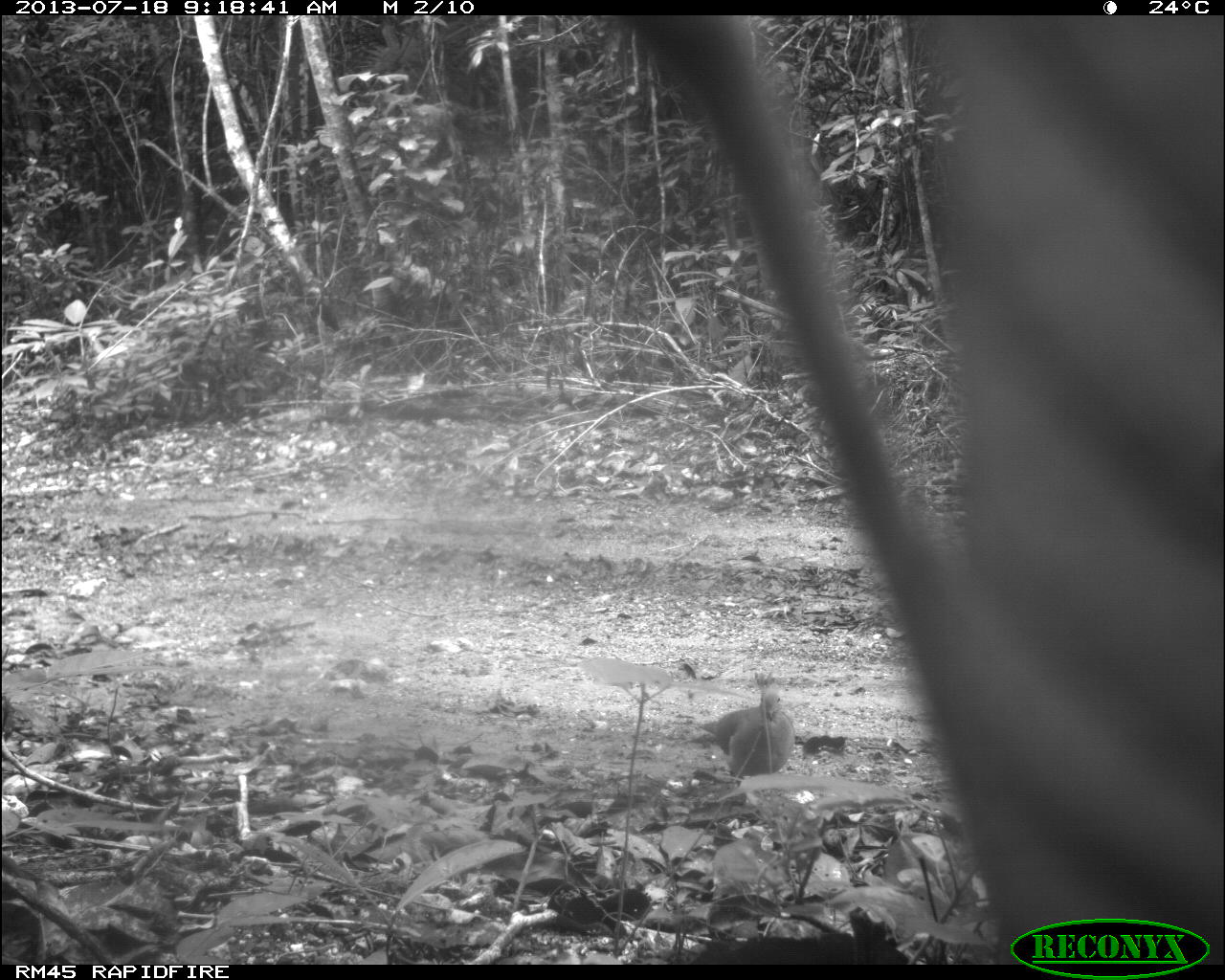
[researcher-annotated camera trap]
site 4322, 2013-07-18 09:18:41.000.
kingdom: Animalia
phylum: Chordata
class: Aves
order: Columbiformes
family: Columbidae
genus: Leptotila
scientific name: Leptotila plumbeiceps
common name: gray-headed dove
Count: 1.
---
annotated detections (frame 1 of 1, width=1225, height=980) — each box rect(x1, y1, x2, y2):
leptotila plumbeiceps: rect(698, 689, 795, 787)